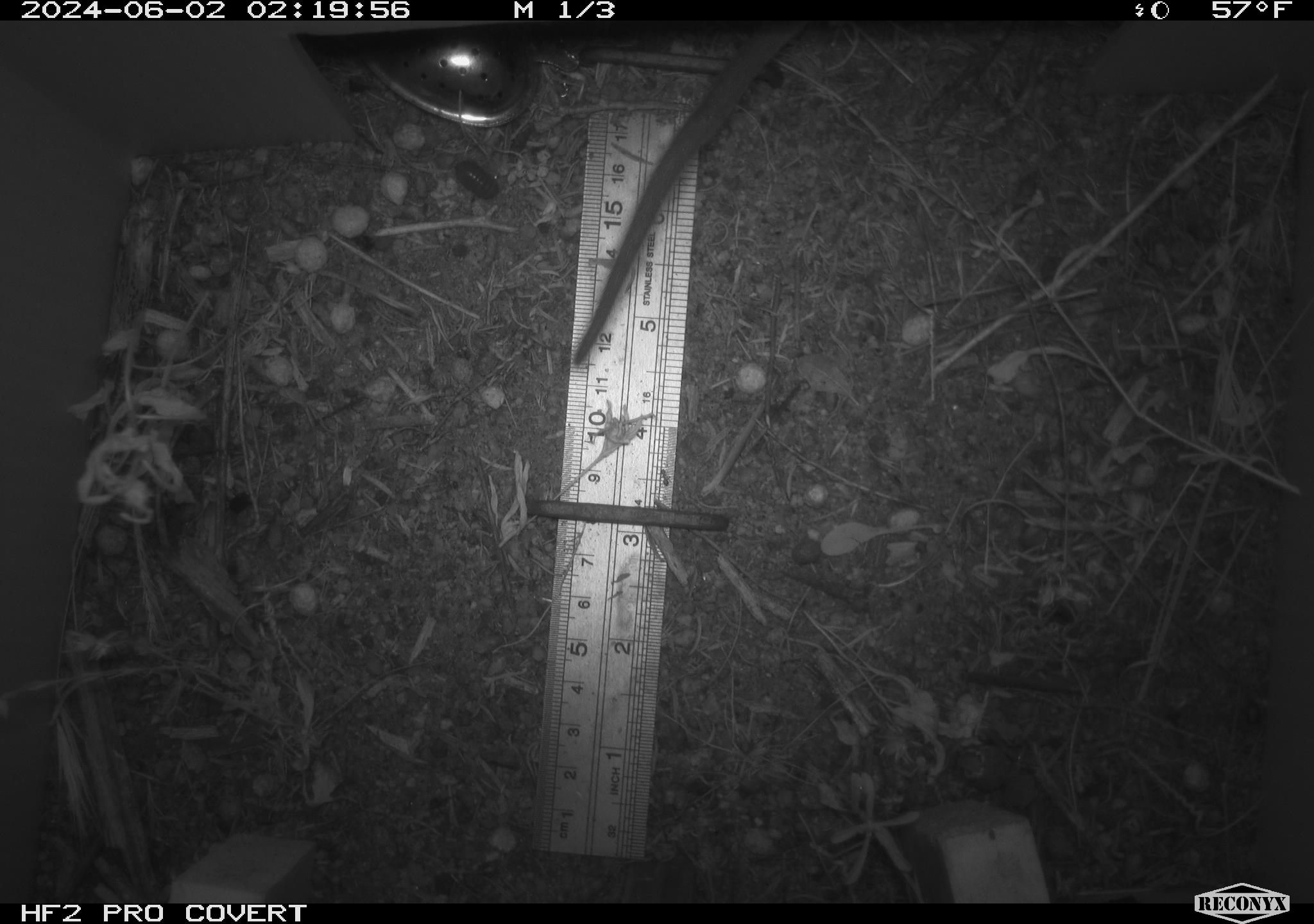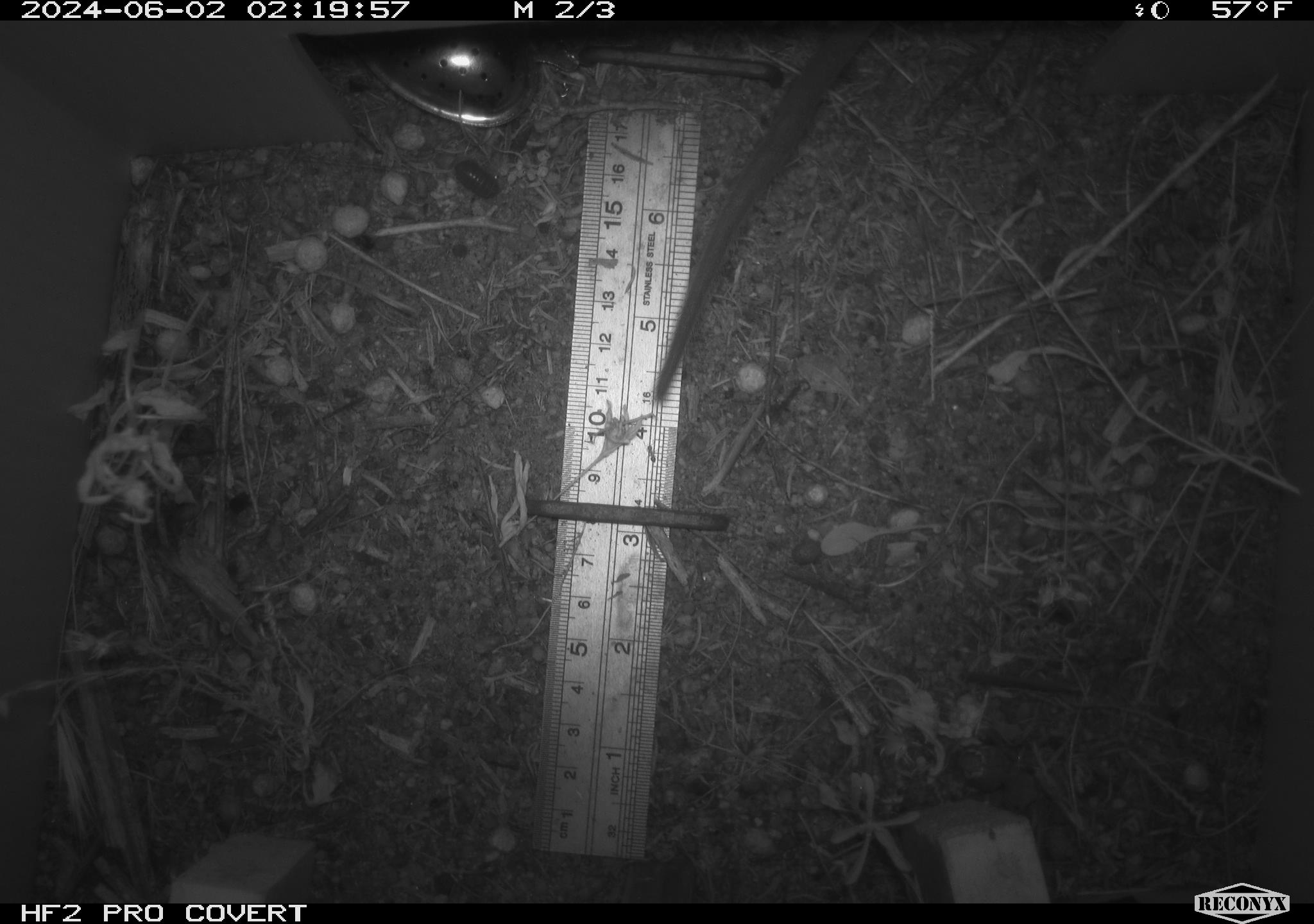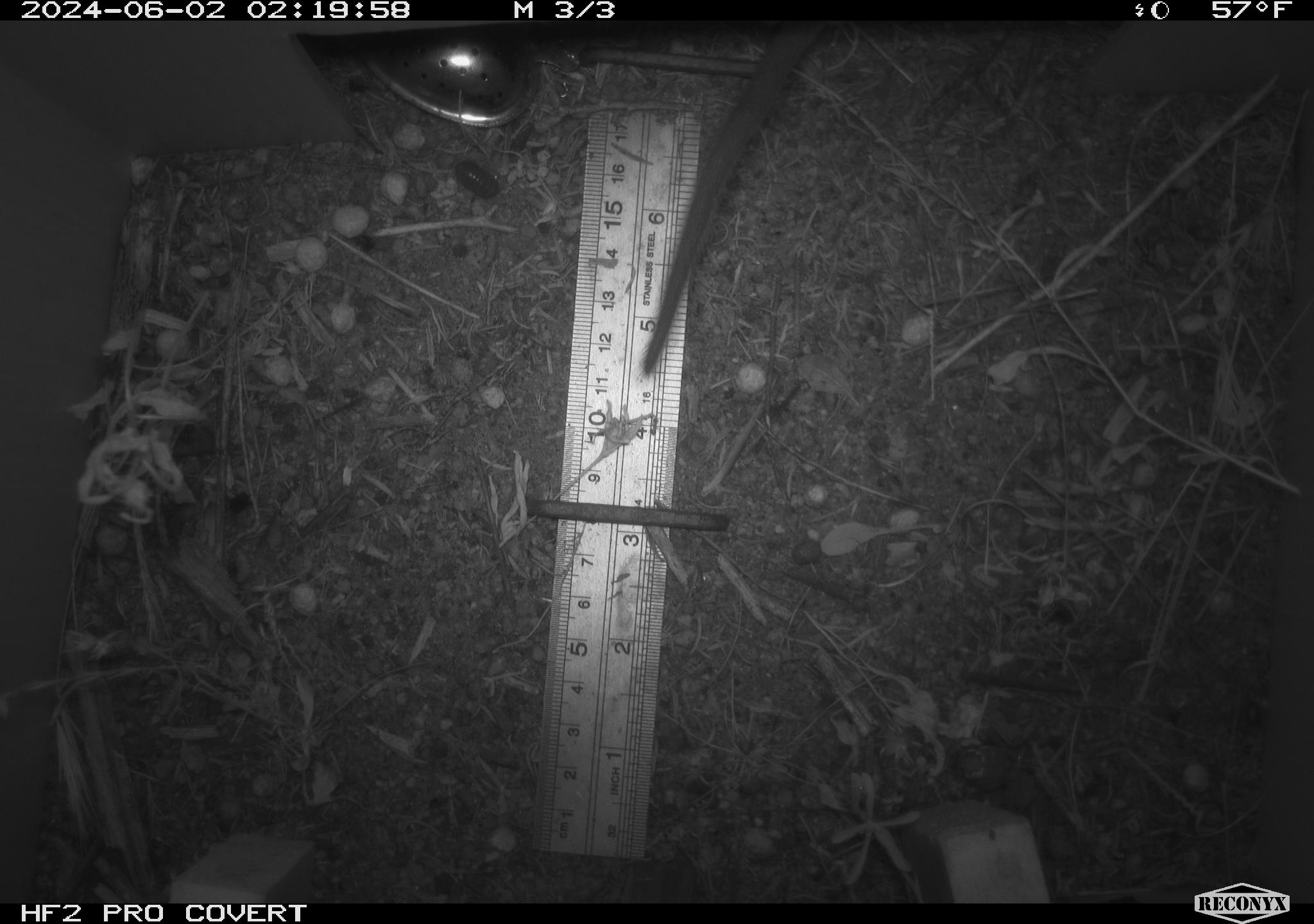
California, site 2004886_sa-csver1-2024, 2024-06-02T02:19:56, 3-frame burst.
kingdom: Animalia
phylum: Chordata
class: Mammalia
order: Rodentia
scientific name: Rodentia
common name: rodent